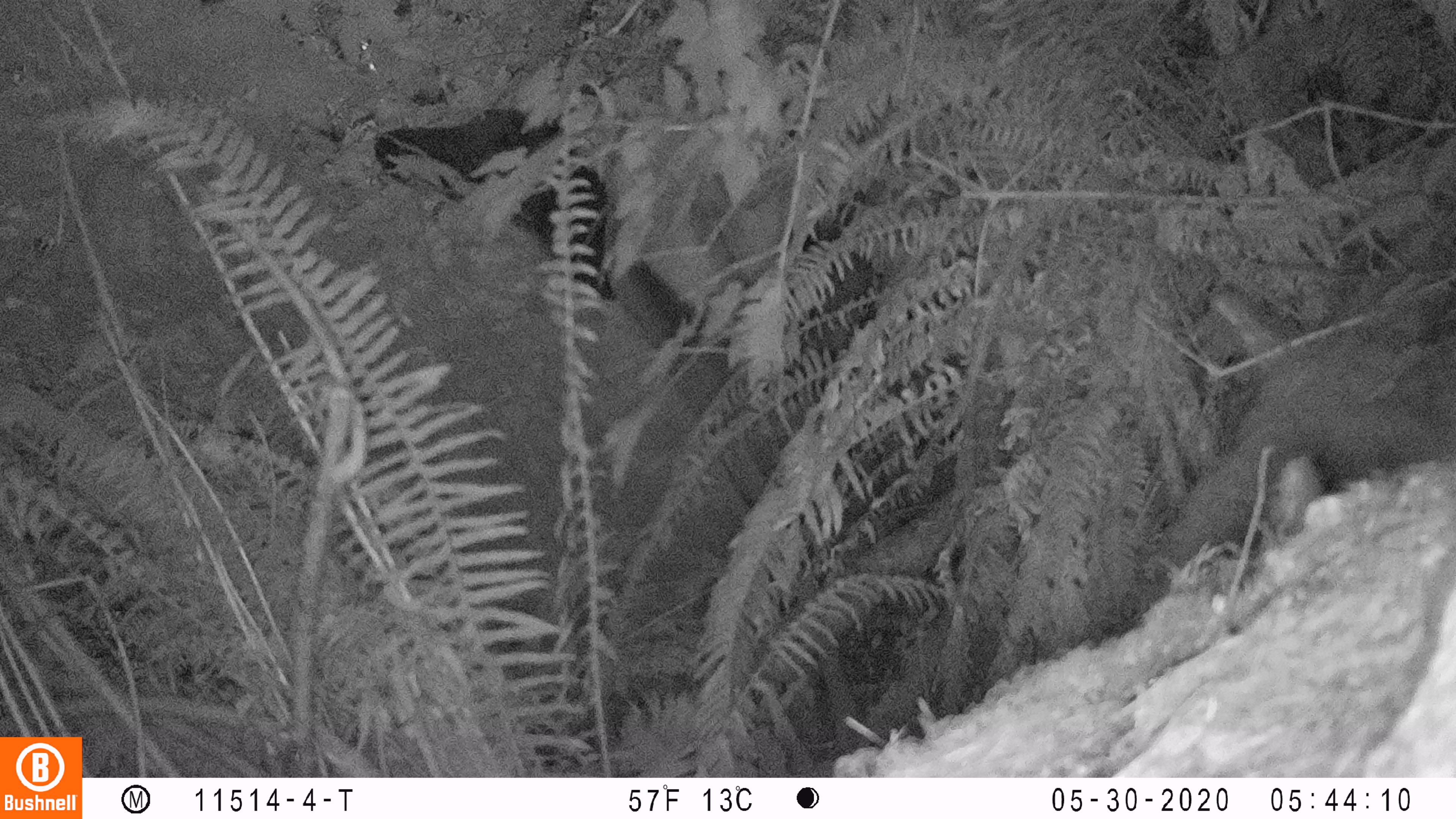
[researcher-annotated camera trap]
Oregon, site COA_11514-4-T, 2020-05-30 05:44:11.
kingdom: Animalia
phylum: Chordata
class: Mammalia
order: Artiodactyla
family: Cervidae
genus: Cervus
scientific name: Cervus canadensis roosevelti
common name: roosevelt elk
Roosevelt elk (Cervus canadensis roosevelti).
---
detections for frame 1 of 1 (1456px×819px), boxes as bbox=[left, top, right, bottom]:
roosevelt elk: bbox=[357, 42, 874, 747]